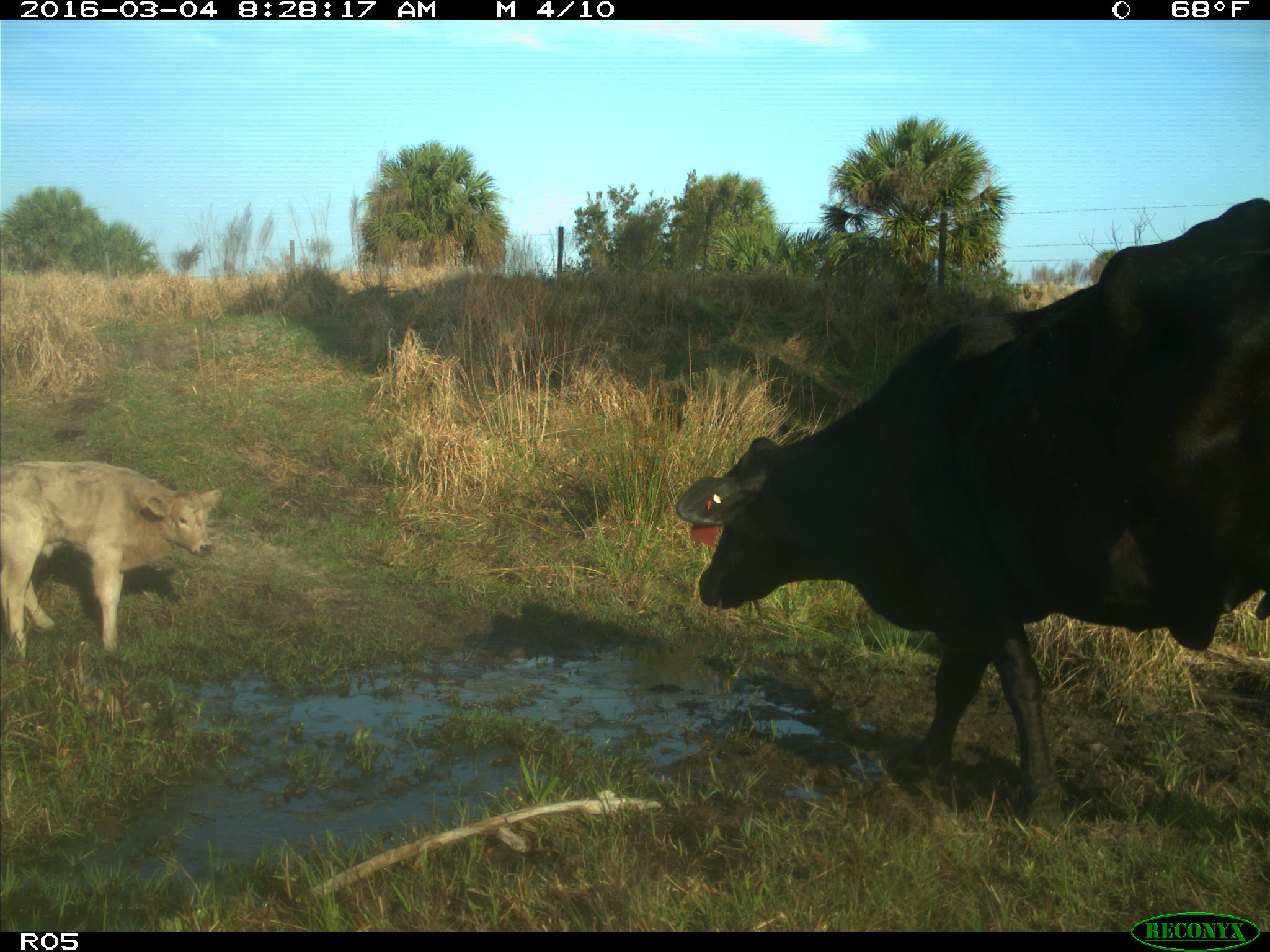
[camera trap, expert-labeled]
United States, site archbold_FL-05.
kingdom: Animalia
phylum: Chordata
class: Mammalia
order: Artiodactyla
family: Bovidae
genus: Bos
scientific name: Bos taurus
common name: domestic cow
Bos taurus (domestic cow).